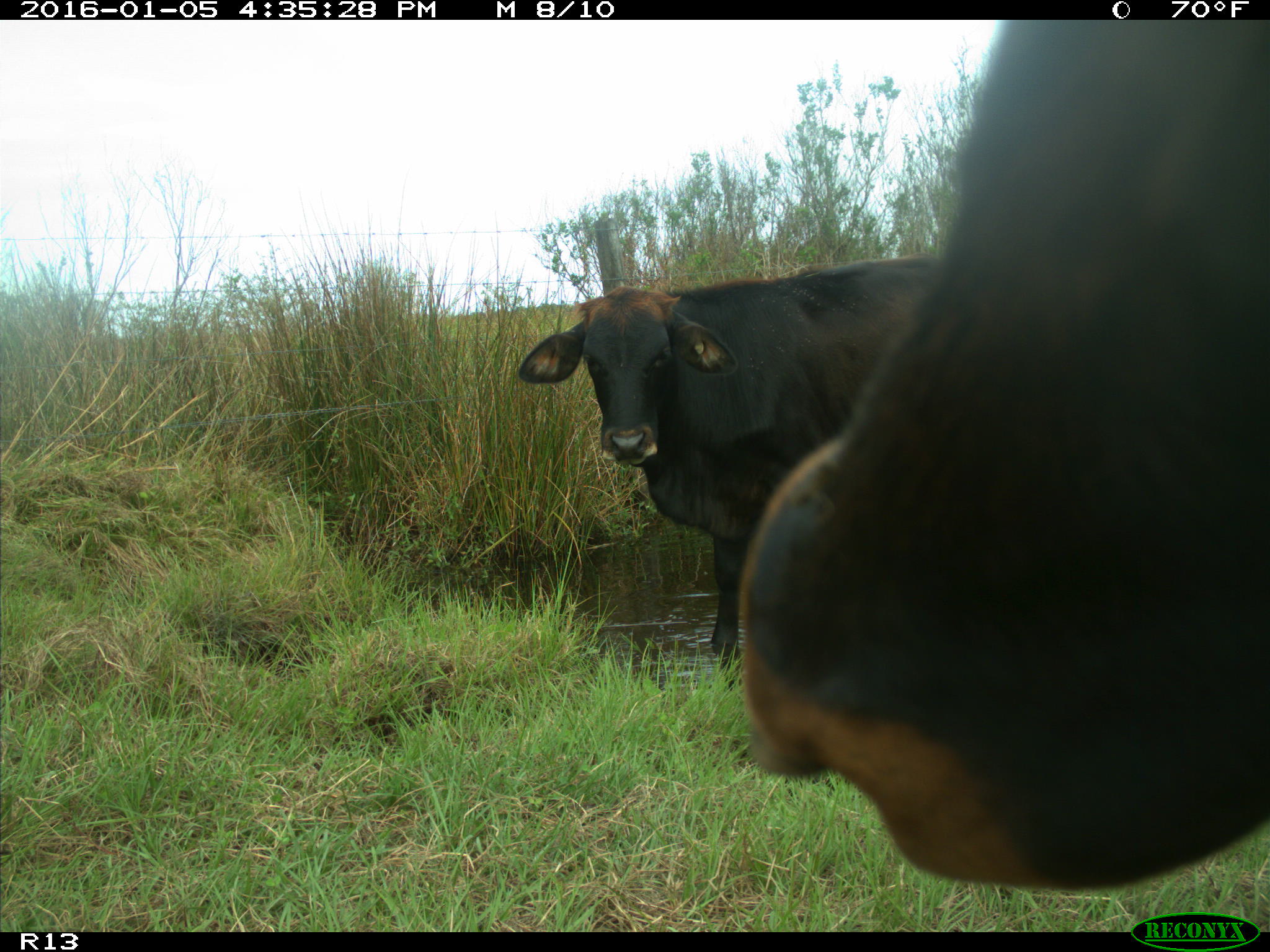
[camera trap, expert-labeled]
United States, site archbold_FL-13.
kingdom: Animalia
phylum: Chordata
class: Mammalia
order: Artiodactyla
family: Bovidae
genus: Bos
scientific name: Bos taurus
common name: domestic cow